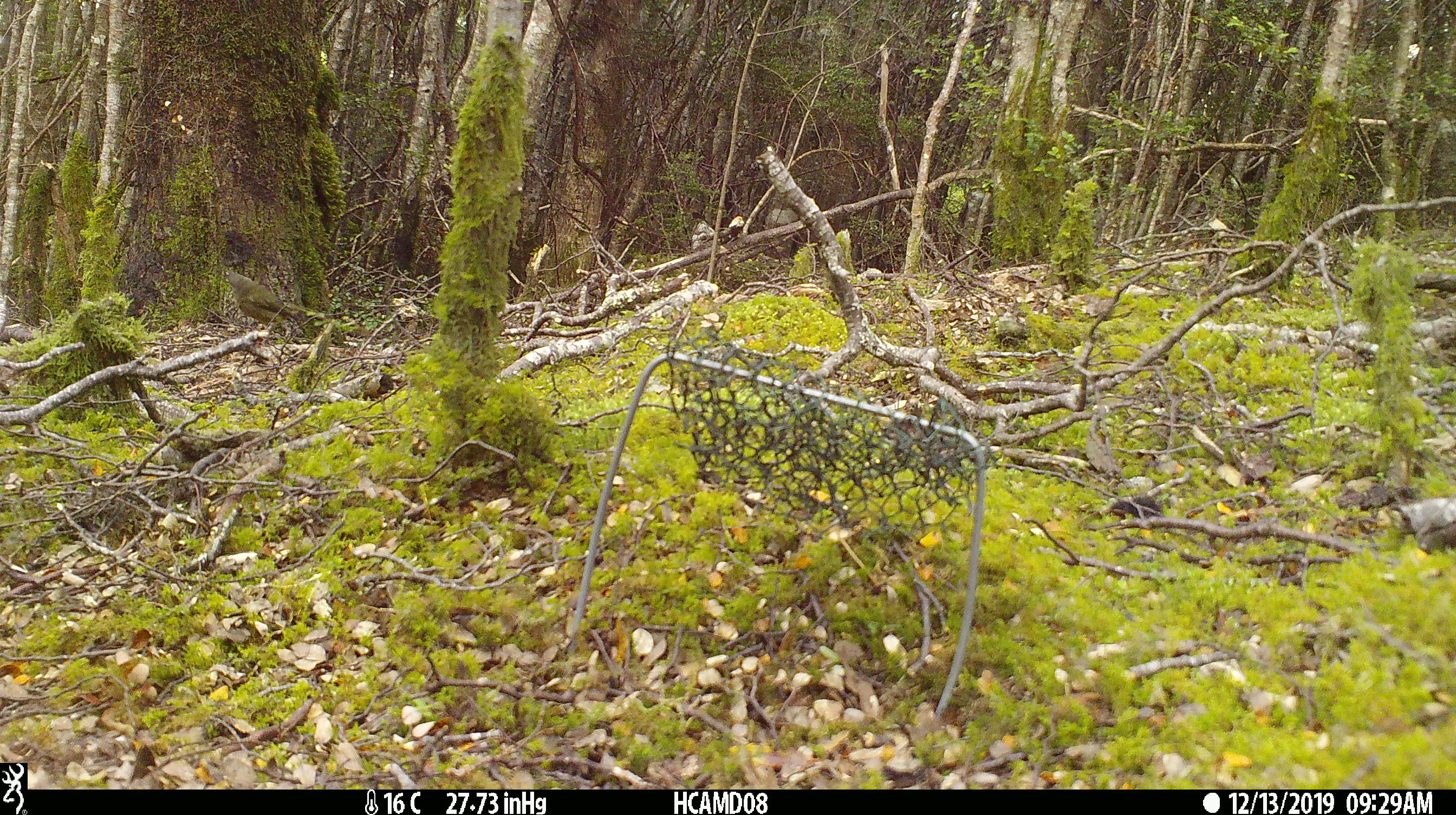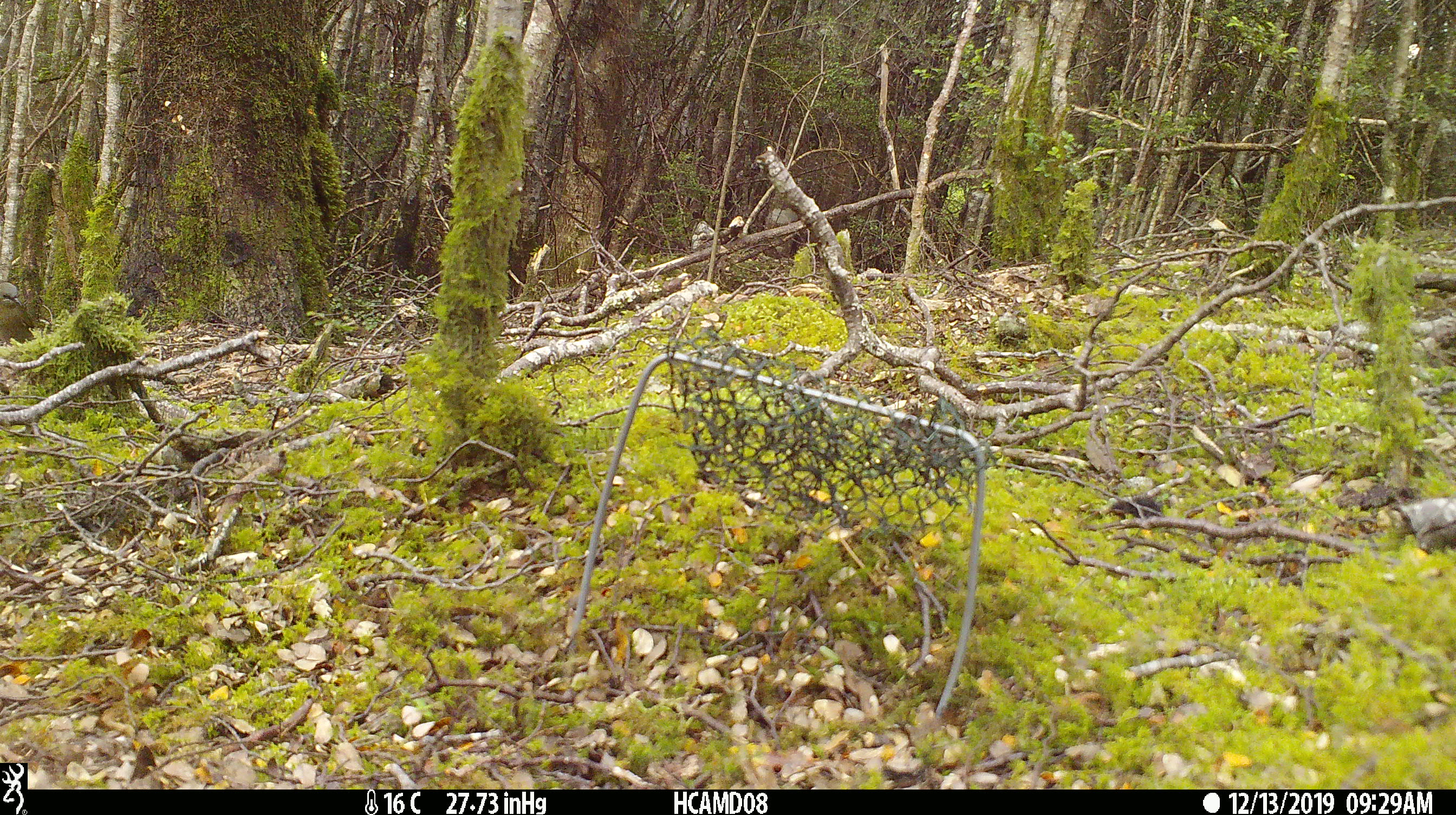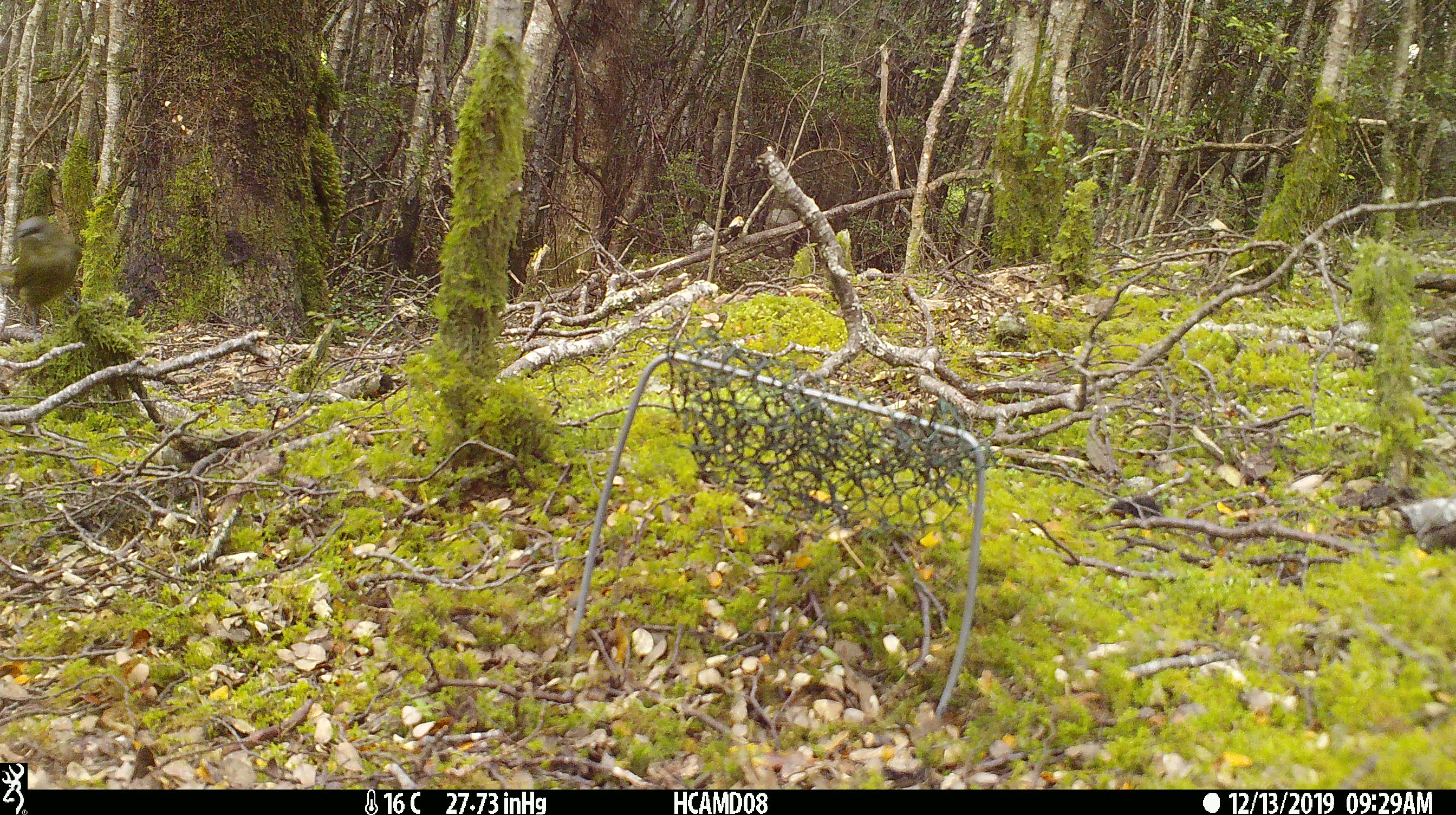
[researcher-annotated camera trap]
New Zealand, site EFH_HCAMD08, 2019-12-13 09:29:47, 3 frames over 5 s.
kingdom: Animalia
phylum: Chordata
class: Aves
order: Passeriformes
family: Meliphagidae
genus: Anthornis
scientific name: Anthornis melanura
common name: new zealand bellbird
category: bellbird